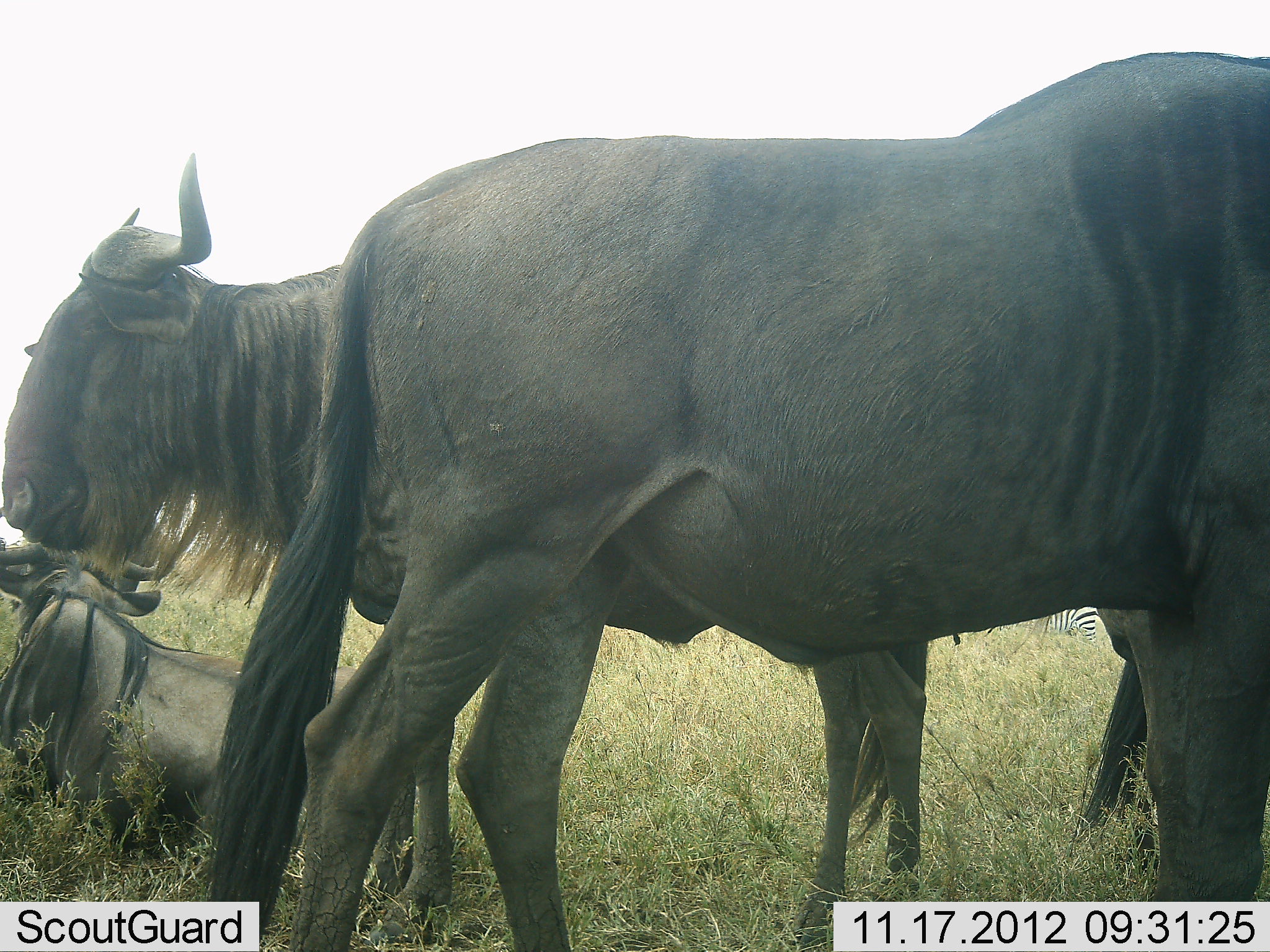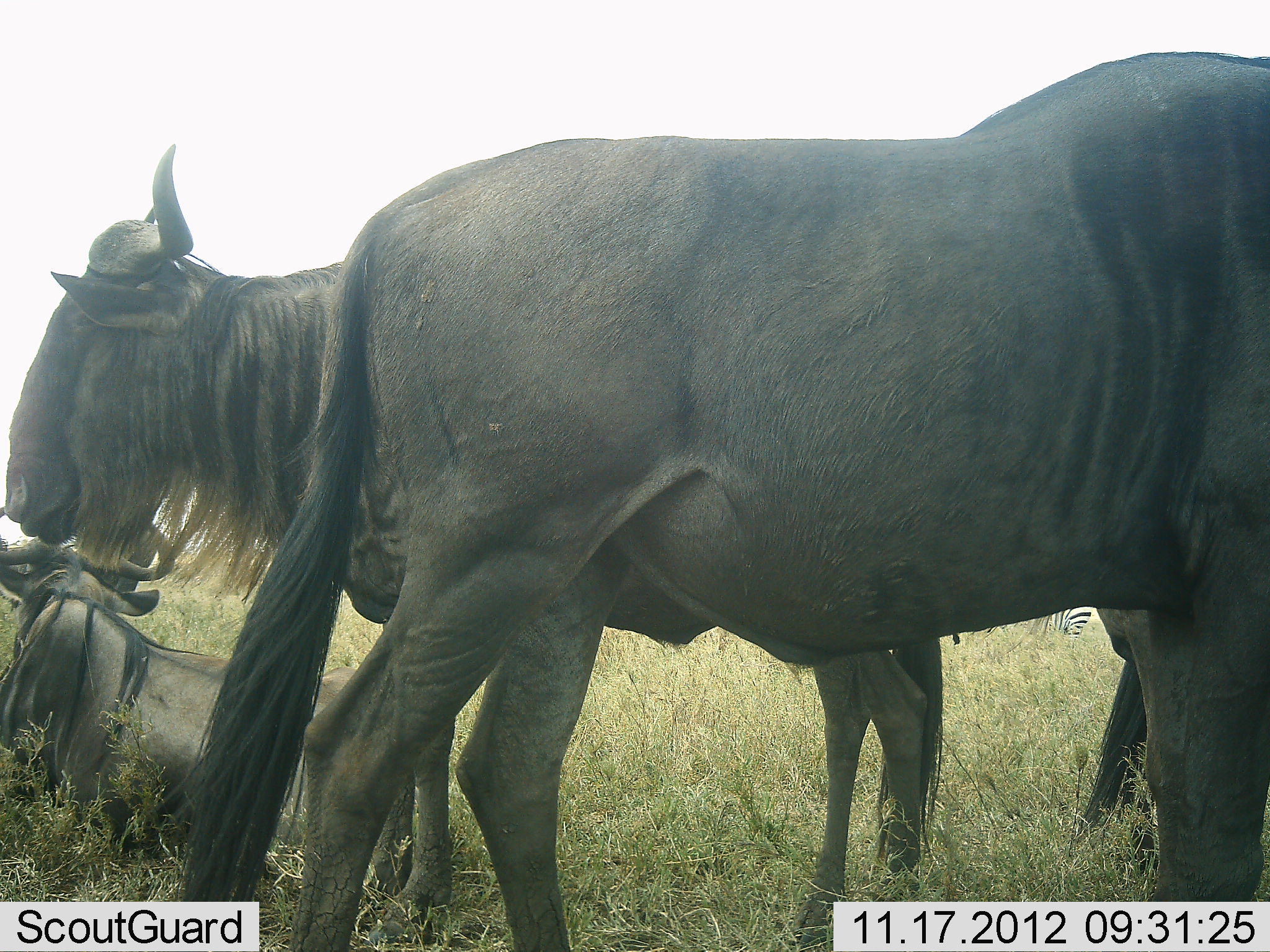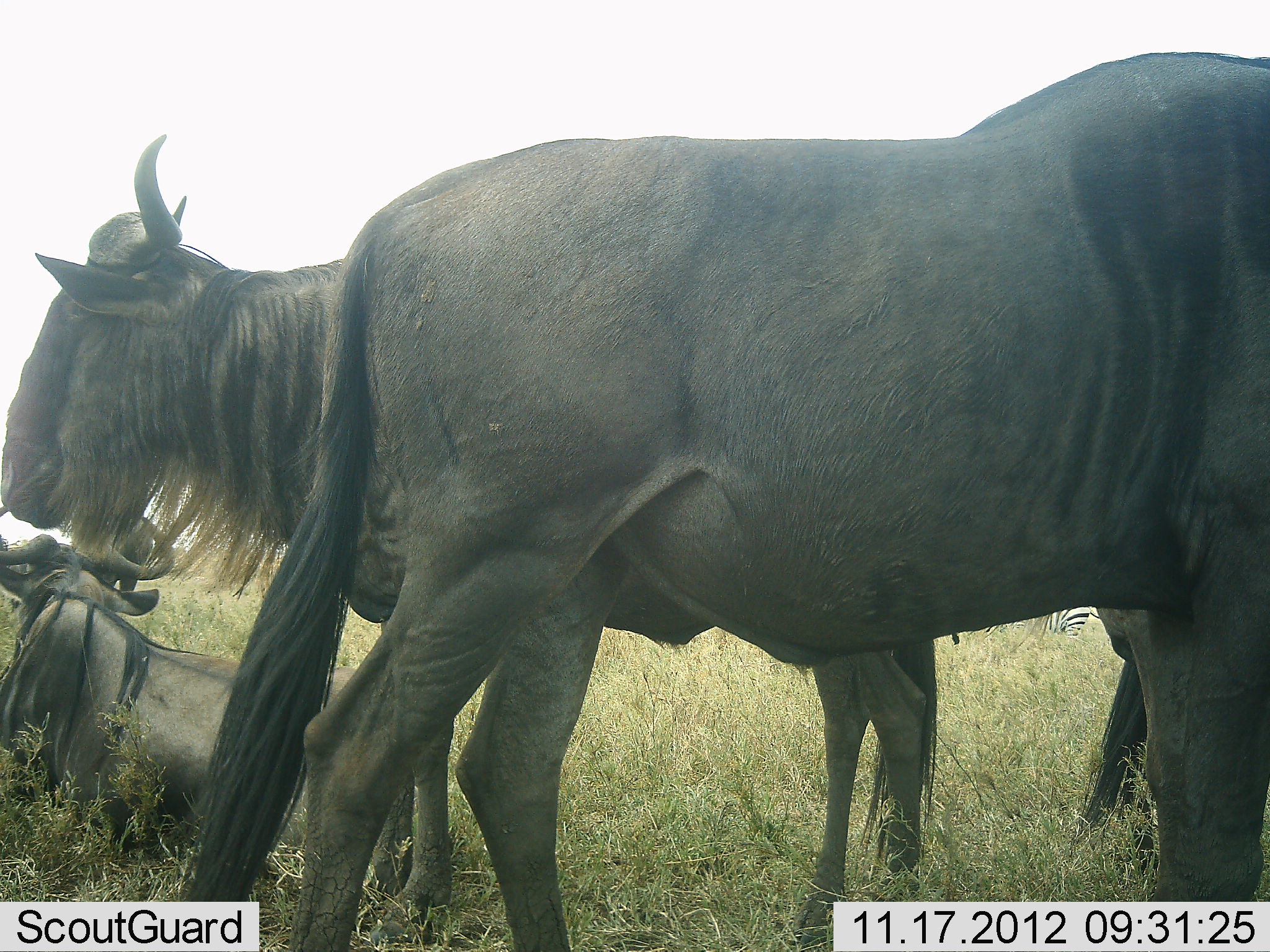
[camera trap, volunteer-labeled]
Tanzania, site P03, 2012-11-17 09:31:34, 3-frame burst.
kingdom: Animalia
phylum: Chordata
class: Mammalia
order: Artiodactyla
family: Bovidae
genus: Connochaetes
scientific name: Connochaetes taurinus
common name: blue wildebeest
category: wildebeest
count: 3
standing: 94%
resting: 94%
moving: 6%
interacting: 6%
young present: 0%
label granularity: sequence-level